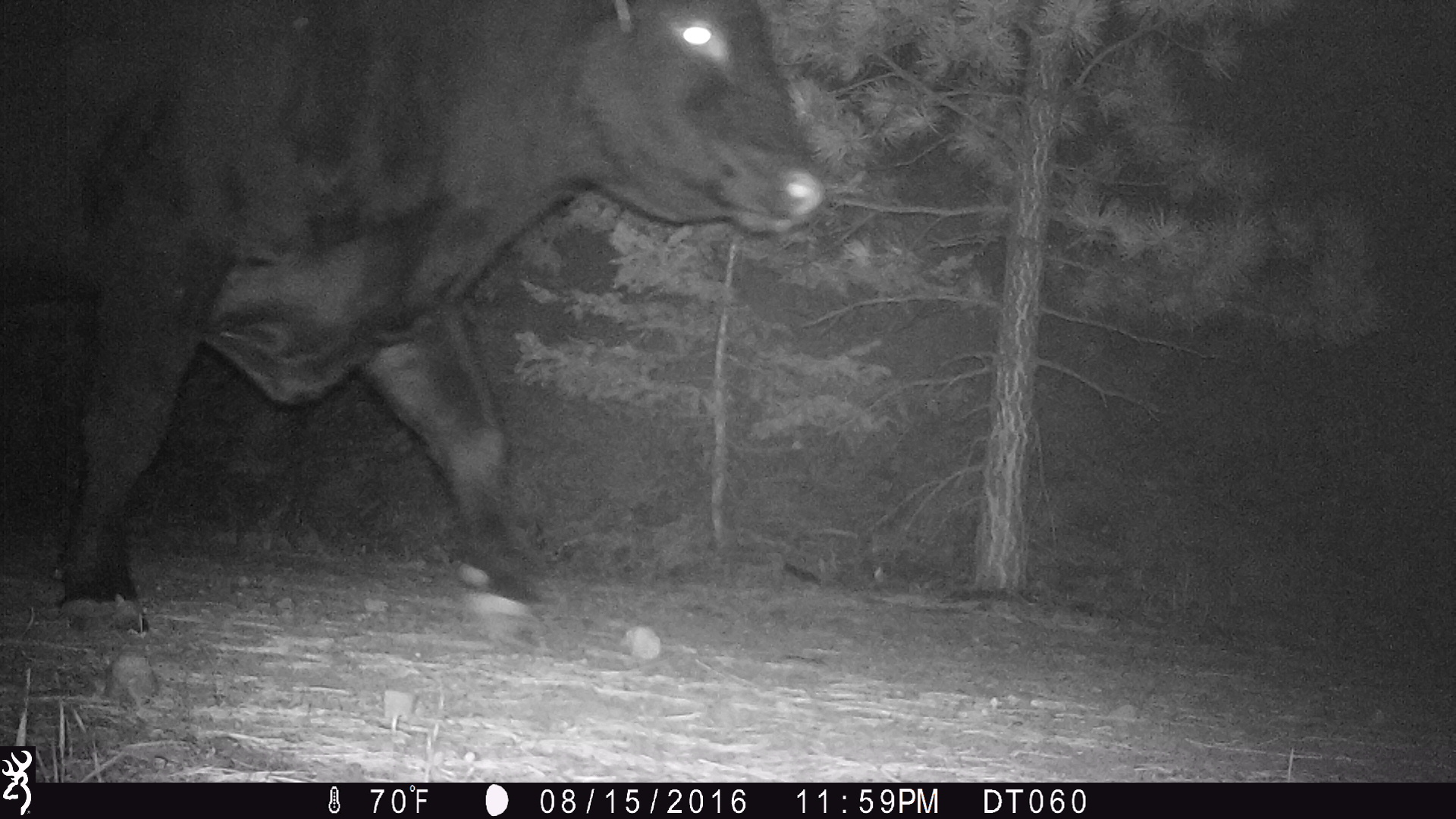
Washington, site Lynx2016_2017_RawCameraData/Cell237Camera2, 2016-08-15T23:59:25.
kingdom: Animalia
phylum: Chordata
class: Mammalia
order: Artiodactyla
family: Bovidae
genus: Bos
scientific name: Bos taurus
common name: domestic cattle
Domestic cattle (Bos taurus). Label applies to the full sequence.